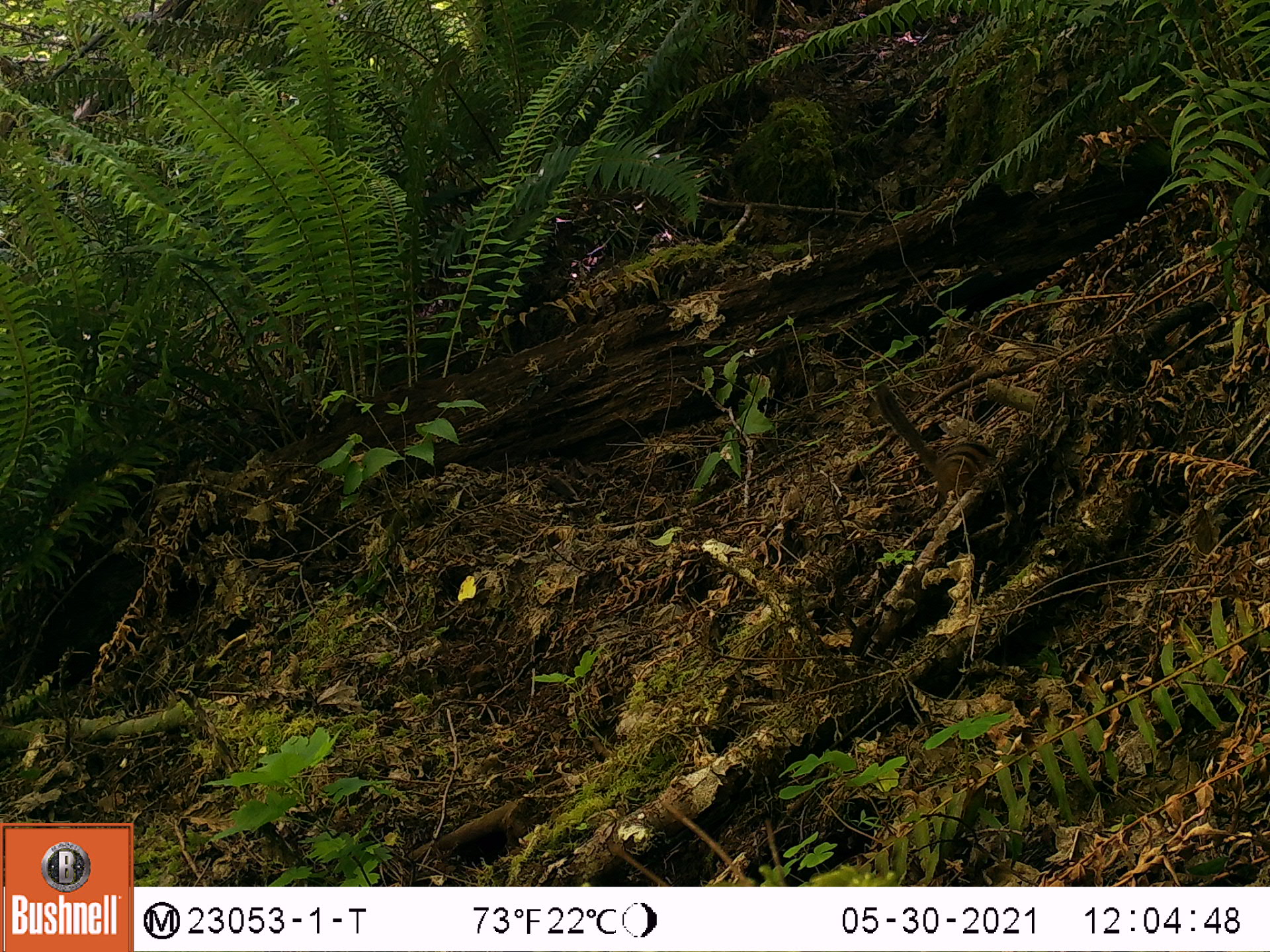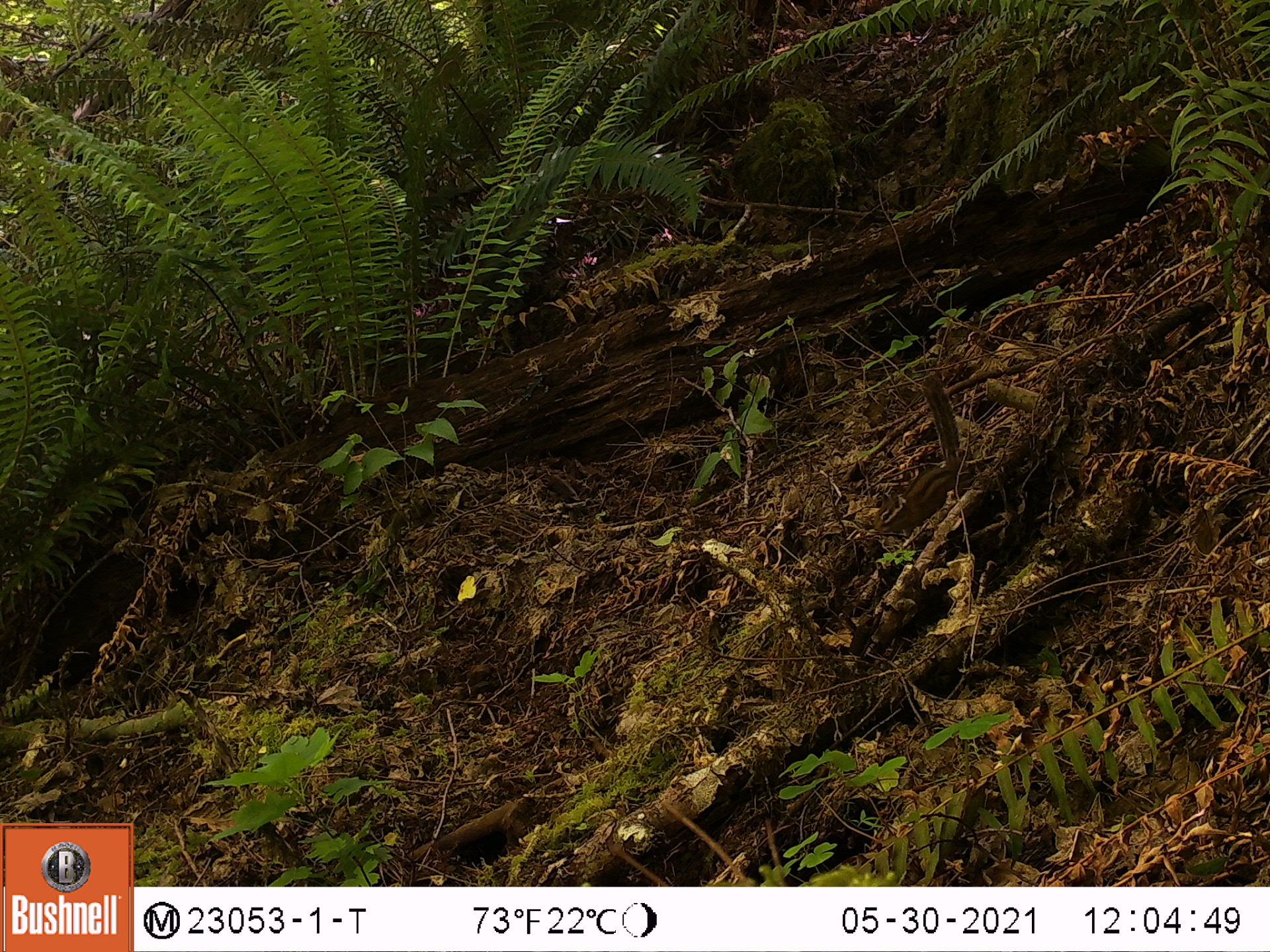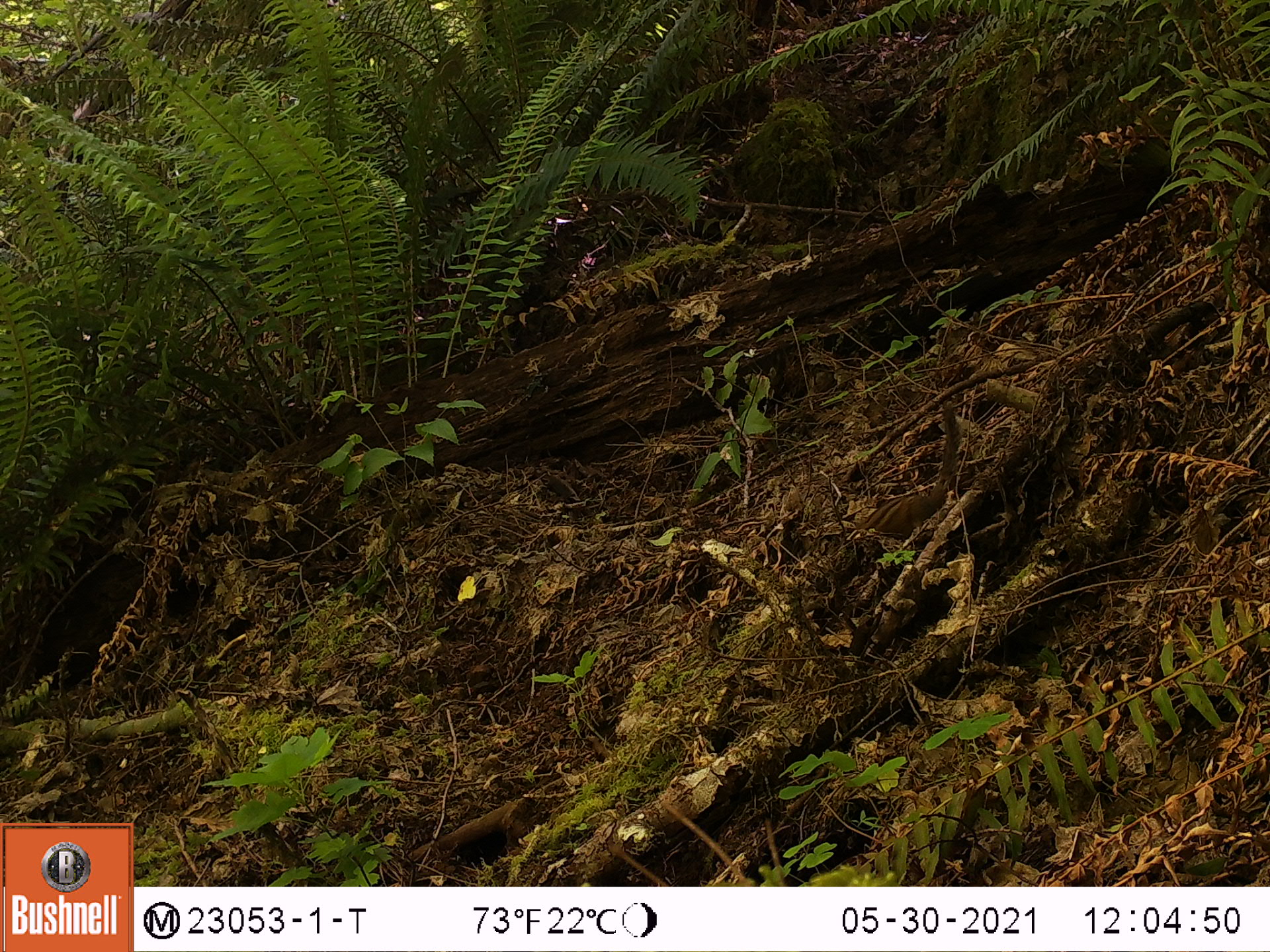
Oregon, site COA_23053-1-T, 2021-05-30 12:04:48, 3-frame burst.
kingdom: Animalia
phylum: Chordata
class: Mammalia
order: Rodentia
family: Sciuridae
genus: Neotamias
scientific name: Neotamias townsendii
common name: townsend's chipmunk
Townsend's chipmunk (Neotamias townsendii).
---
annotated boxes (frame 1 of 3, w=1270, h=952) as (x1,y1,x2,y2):
townsend's chipmunk: (868,378,1007,508)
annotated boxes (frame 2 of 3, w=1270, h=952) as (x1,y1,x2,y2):
townsend's chipmunk: (868,364,978,548)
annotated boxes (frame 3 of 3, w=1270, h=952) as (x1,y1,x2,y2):
townsend's chipmunk: (847,395,964,548)